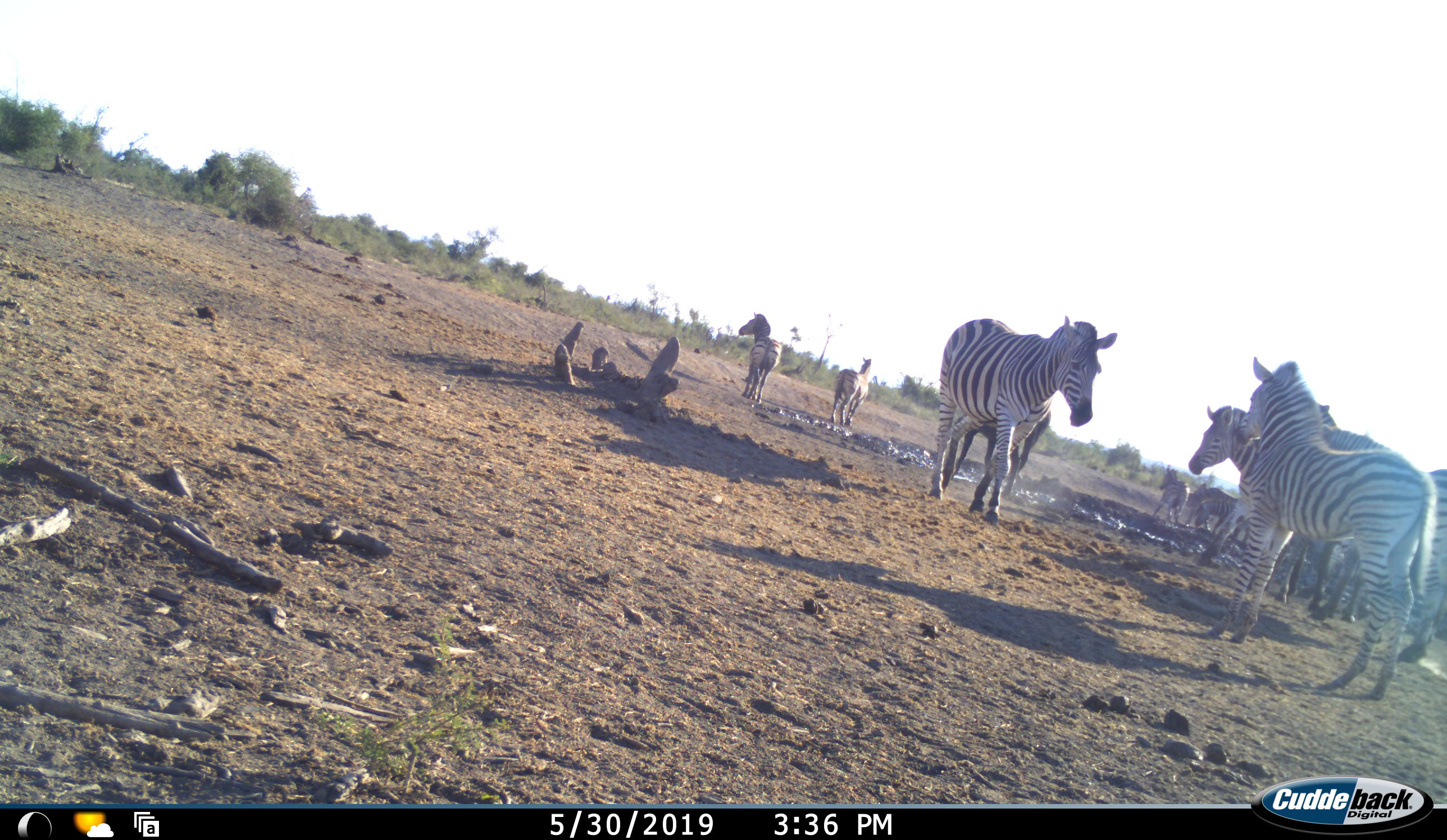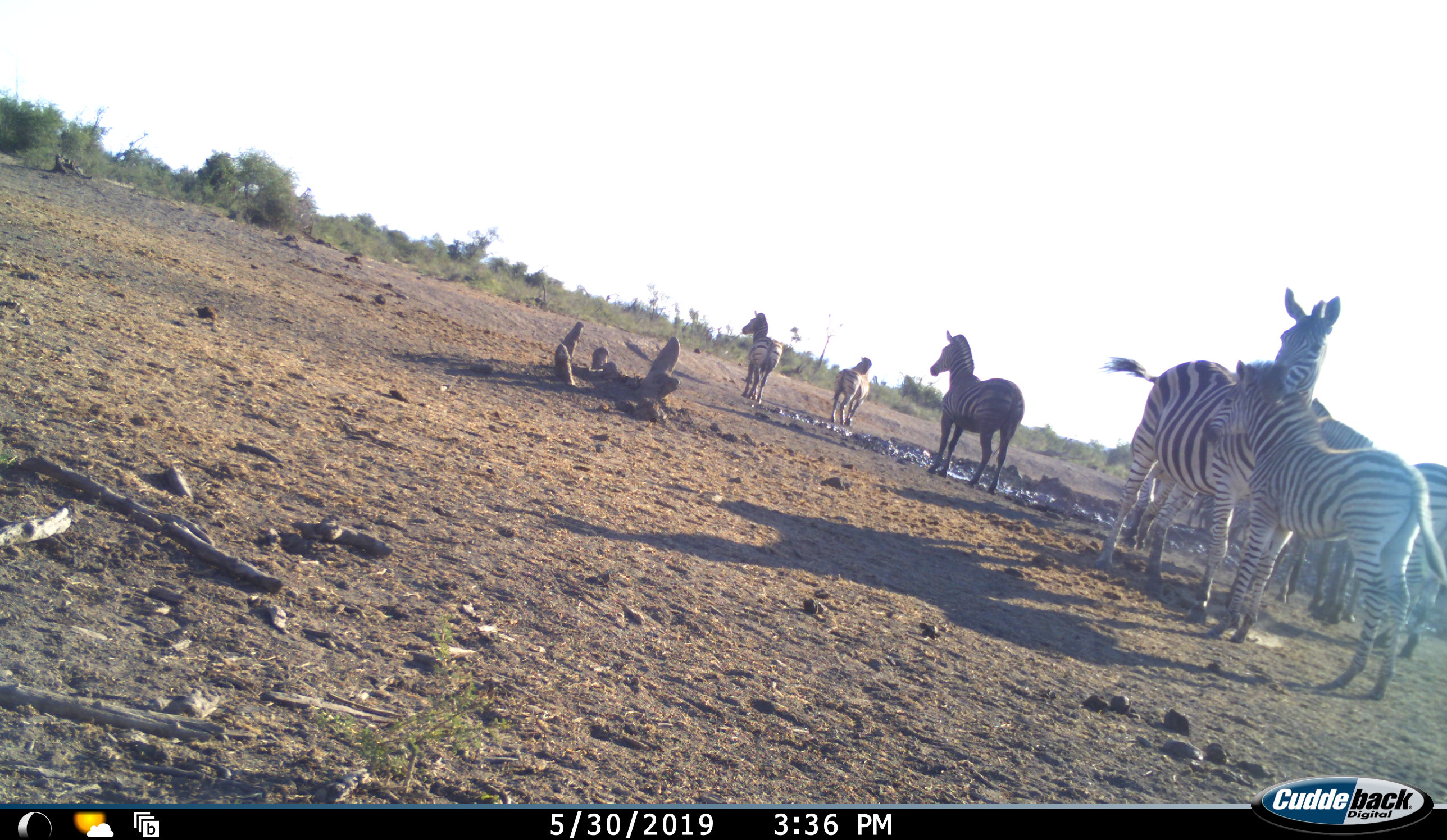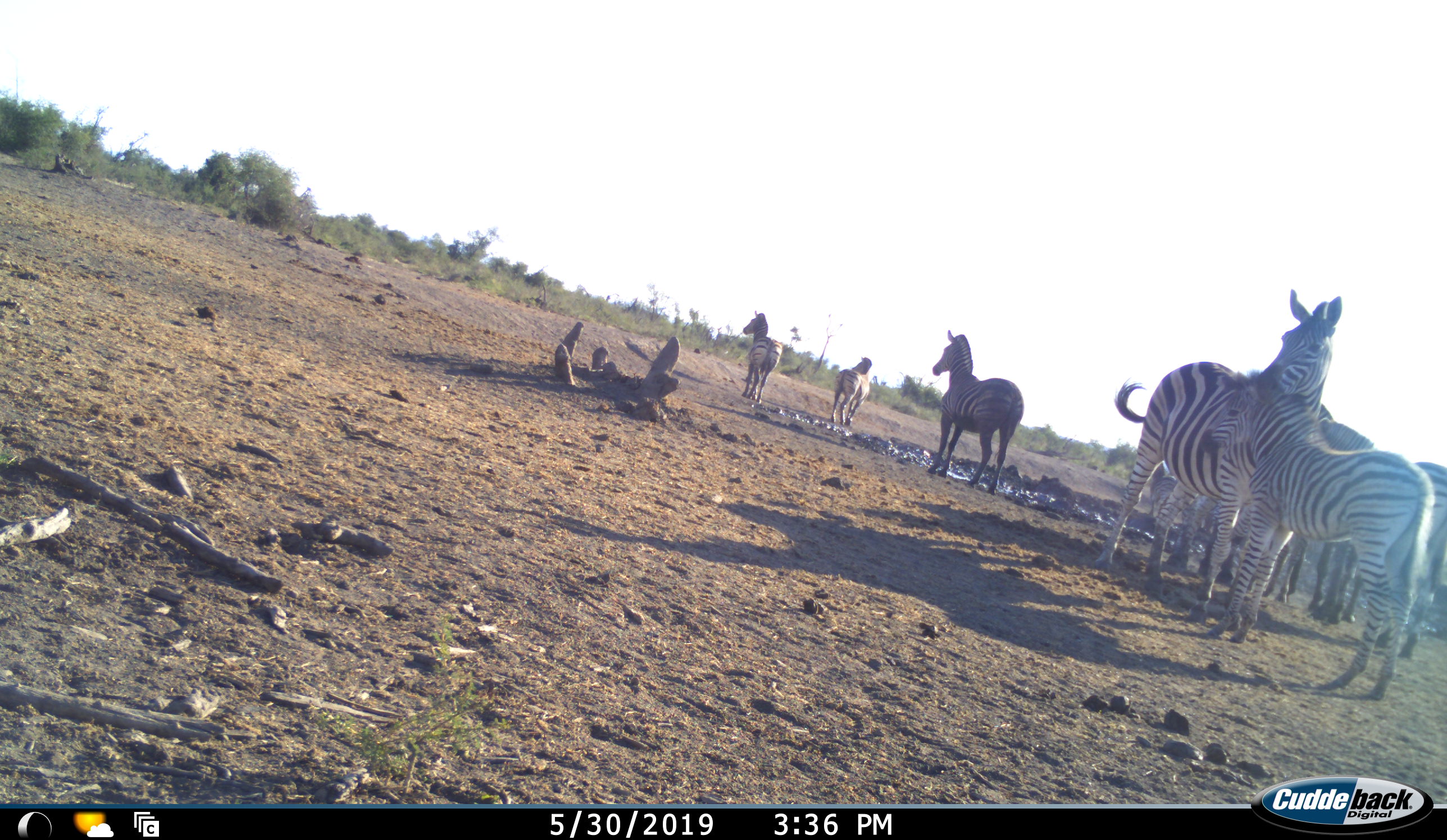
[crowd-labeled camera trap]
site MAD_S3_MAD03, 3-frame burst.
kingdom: Animalia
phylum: Chordata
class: Mammalia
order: Perissodactyla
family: Equidae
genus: Equus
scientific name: Equus quagga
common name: plains zebra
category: zebraplains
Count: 11-50.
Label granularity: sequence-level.